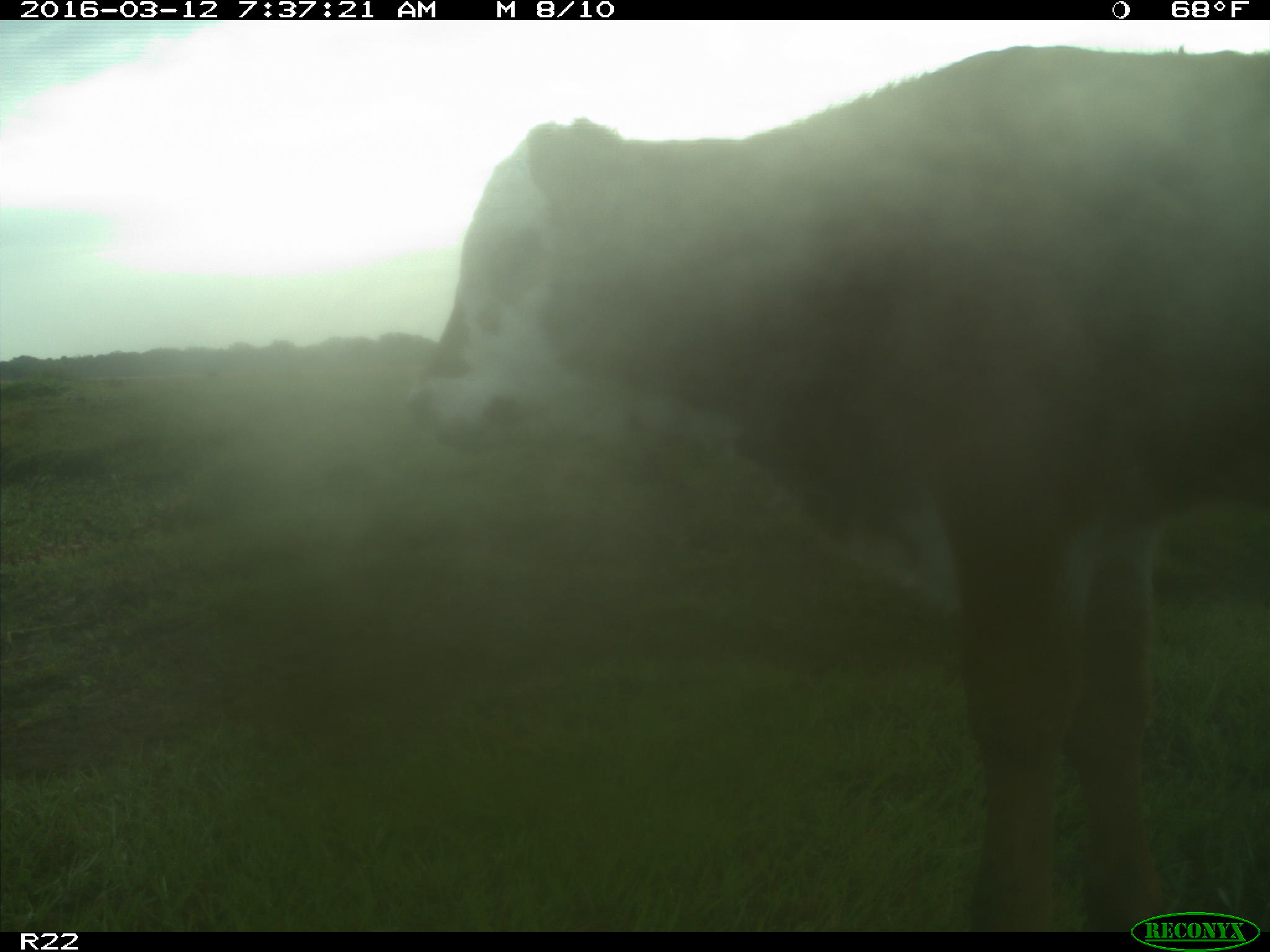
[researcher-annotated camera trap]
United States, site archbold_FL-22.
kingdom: Animalia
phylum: Chordata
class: Mammalia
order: Artiodactyla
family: Bovidae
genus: Bos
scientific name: Bos taurus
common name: domestic cow